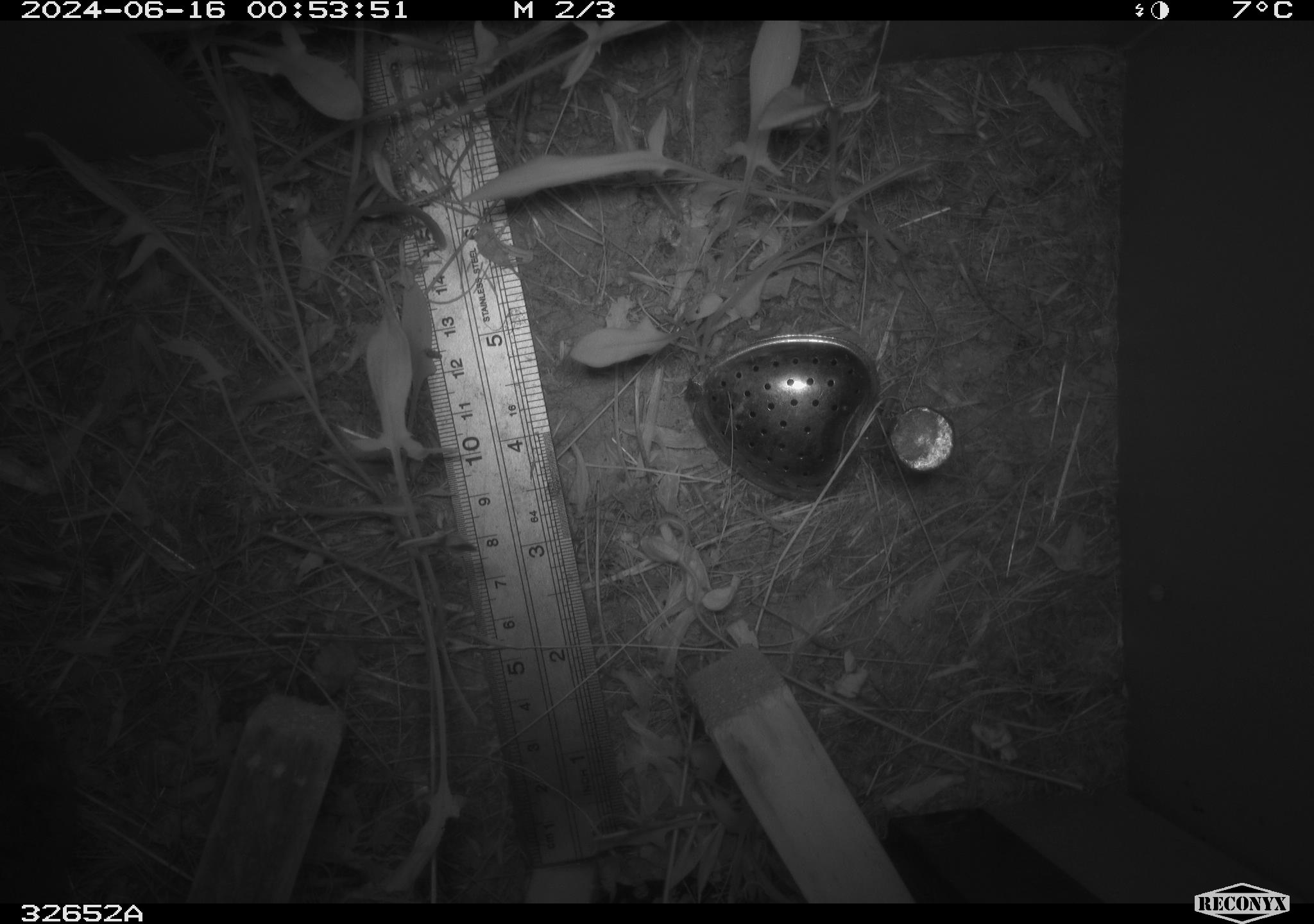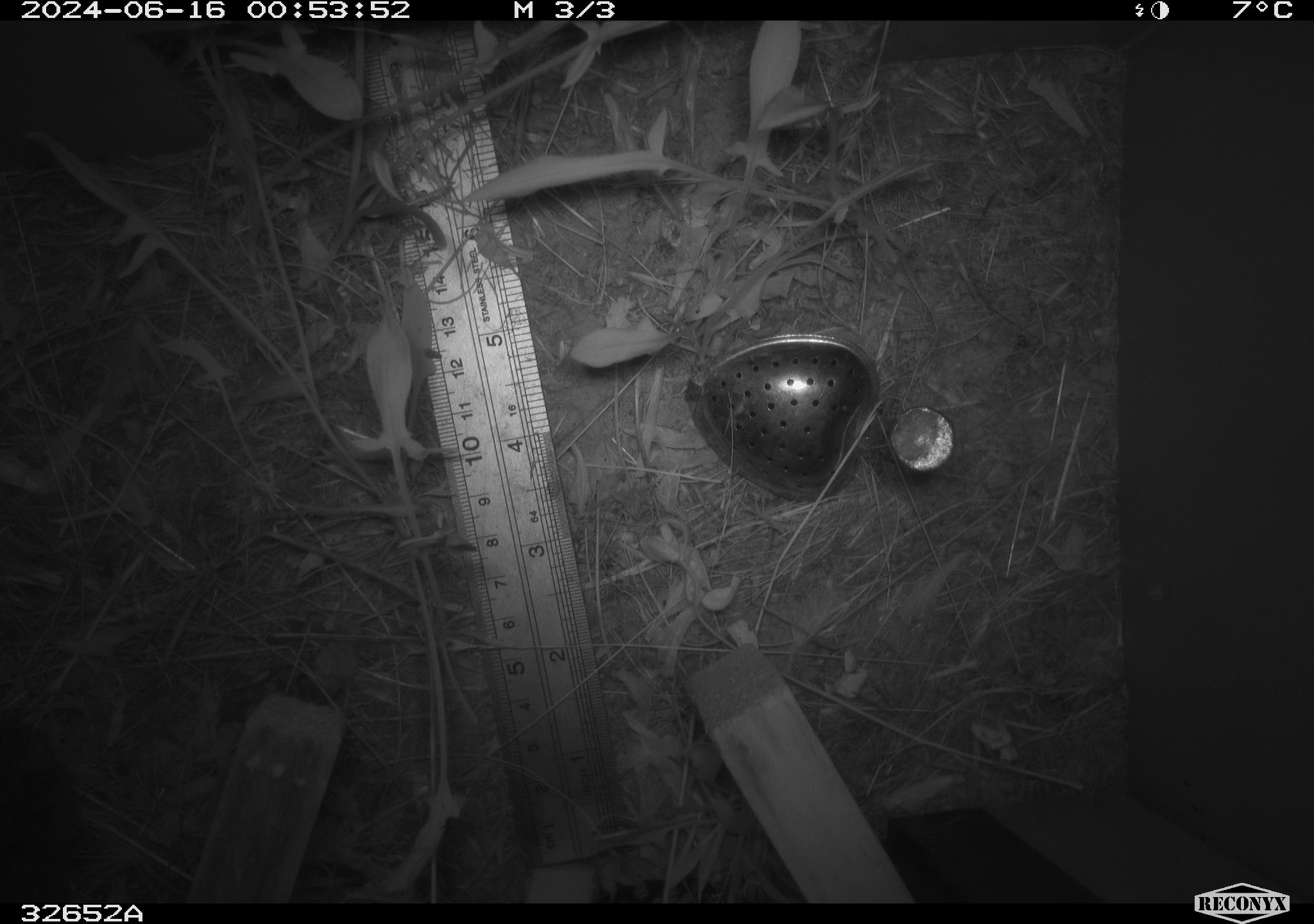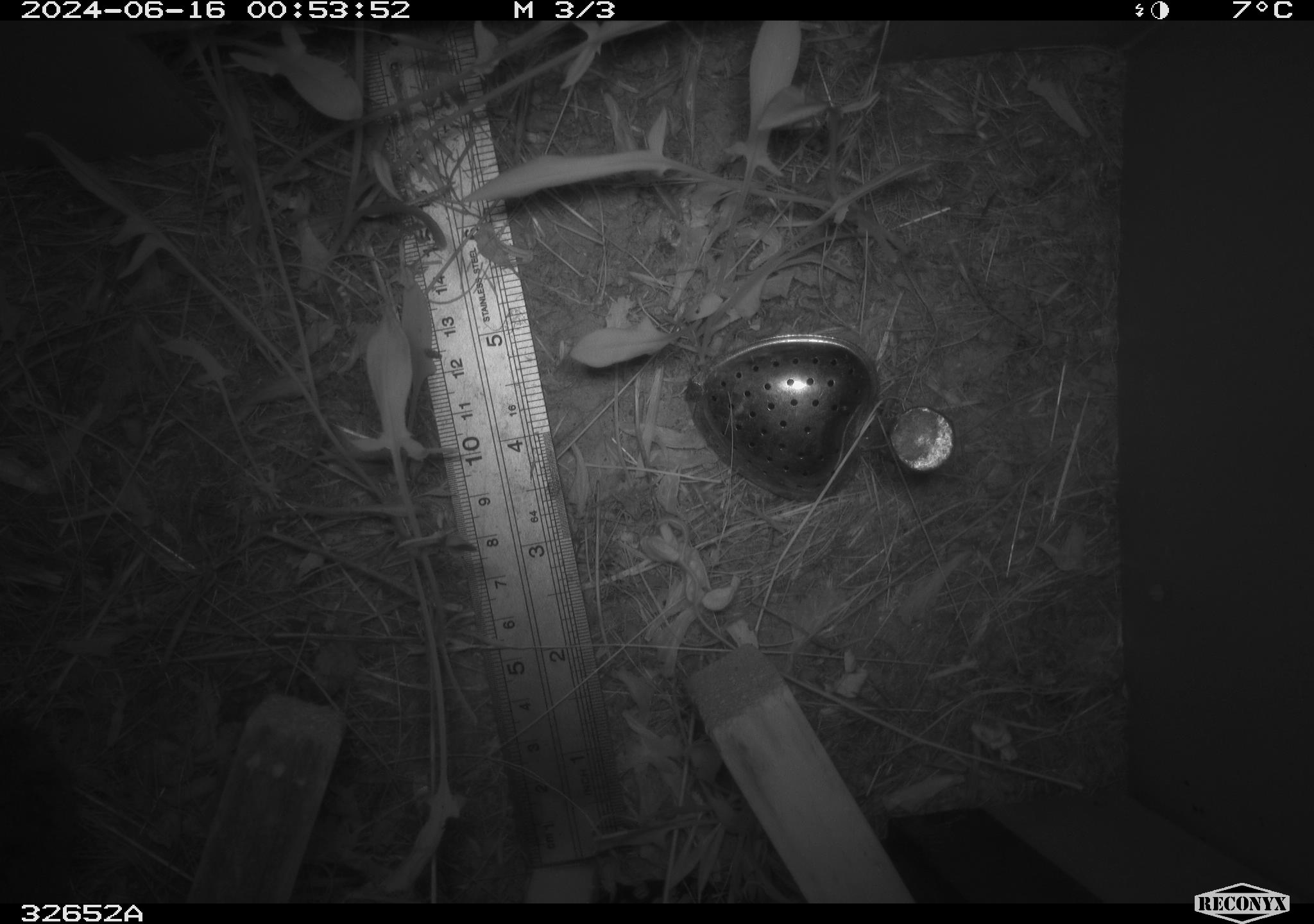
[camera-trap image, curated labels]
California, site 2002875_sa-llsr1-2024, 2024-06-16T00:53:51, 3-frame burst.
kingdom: Animalia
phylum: Chordata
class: Mammalia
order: Rodentia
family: Cricetidae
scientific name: Arvicolinae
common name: voles, lemmings, and muskrats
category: arvicolinae subfamily